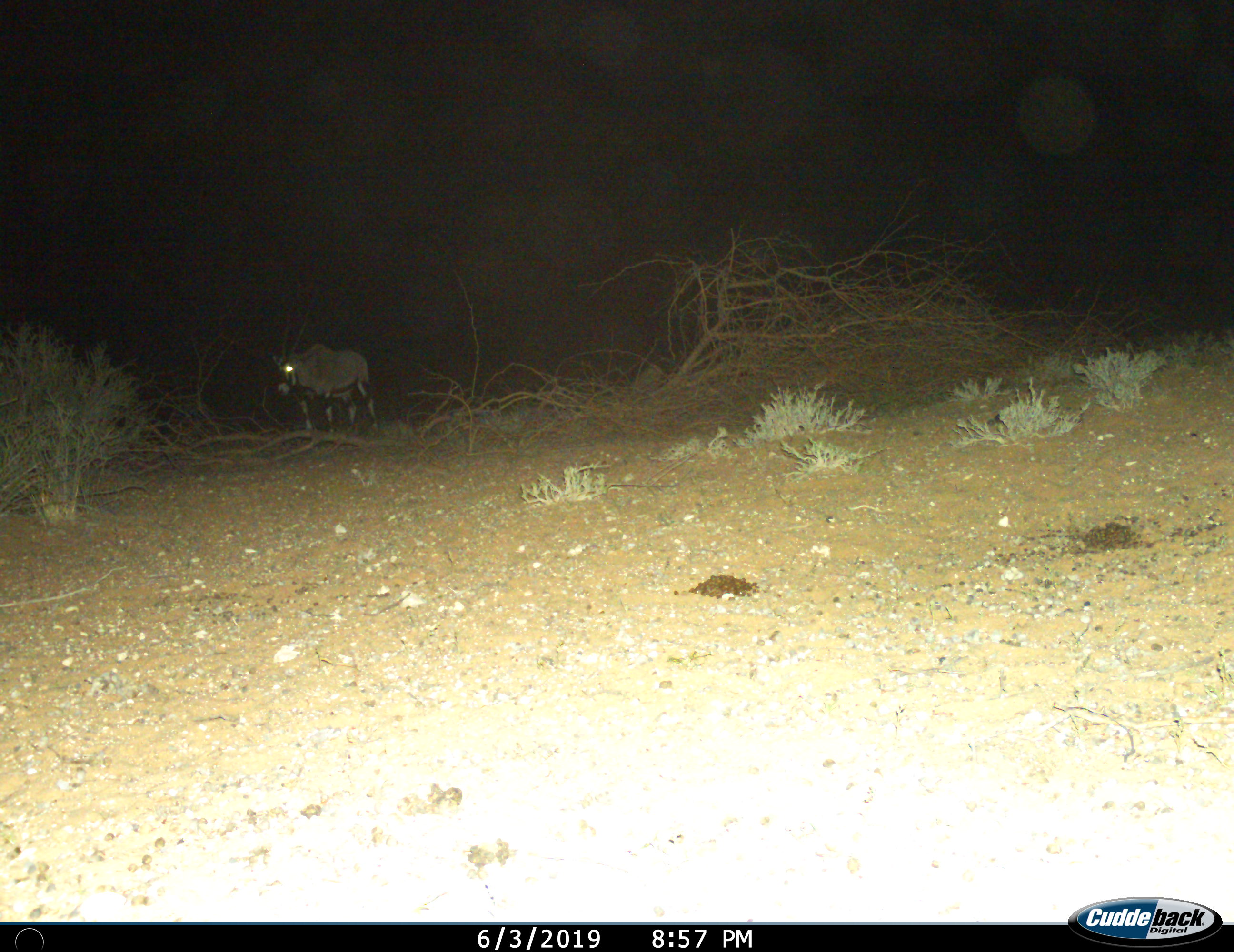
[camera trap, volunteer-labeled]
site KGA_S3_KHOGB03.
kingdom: Animalia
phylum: Chordata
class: Mammalia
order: Artiodactyla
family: Bovidae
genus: Oryx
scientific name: Oryx gazella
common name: gemsbok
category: oryx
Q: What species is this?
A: Oryx (gemsbok) (Oryx gazella).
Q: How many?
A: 1.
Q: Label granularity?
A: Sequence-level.